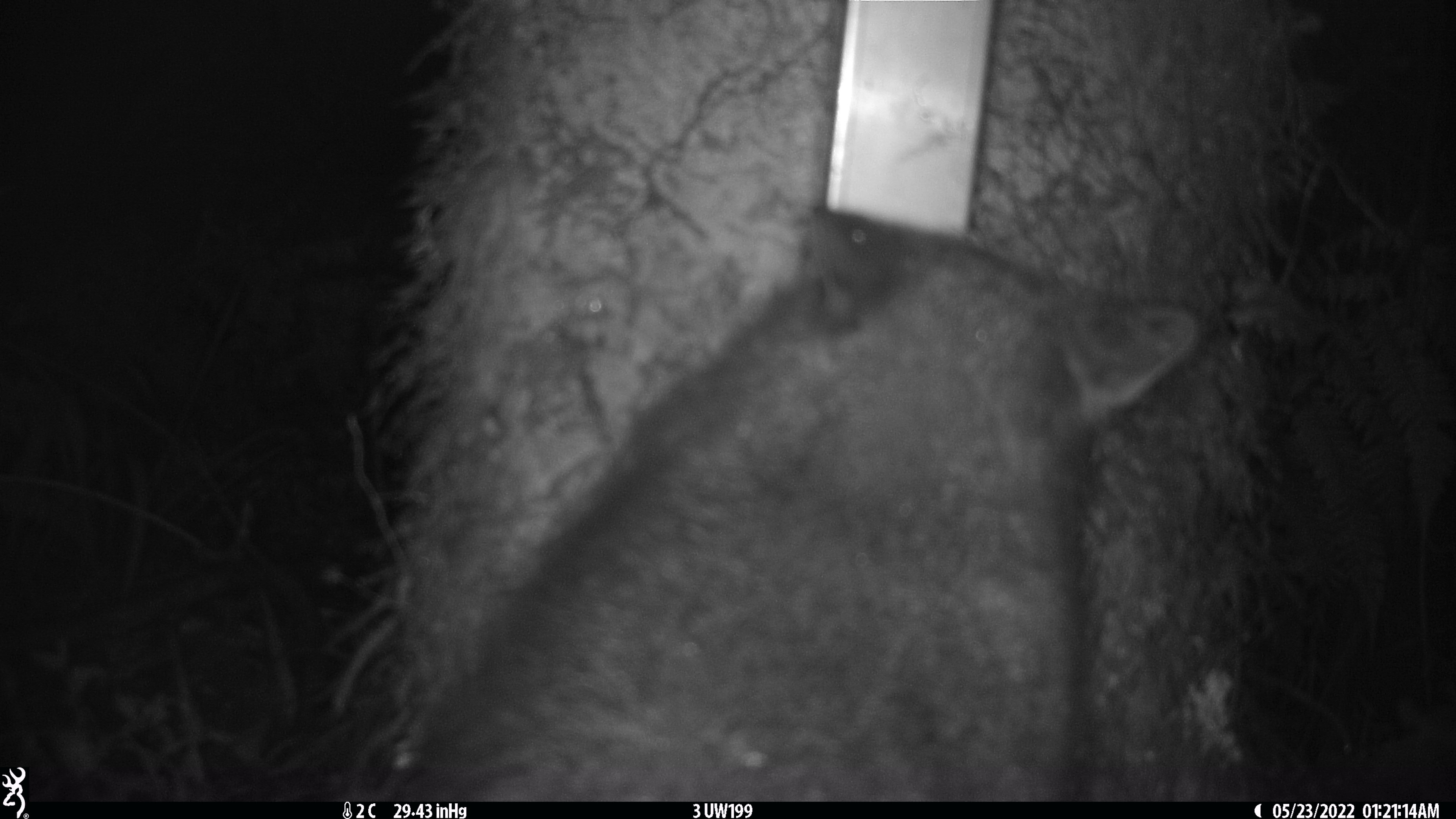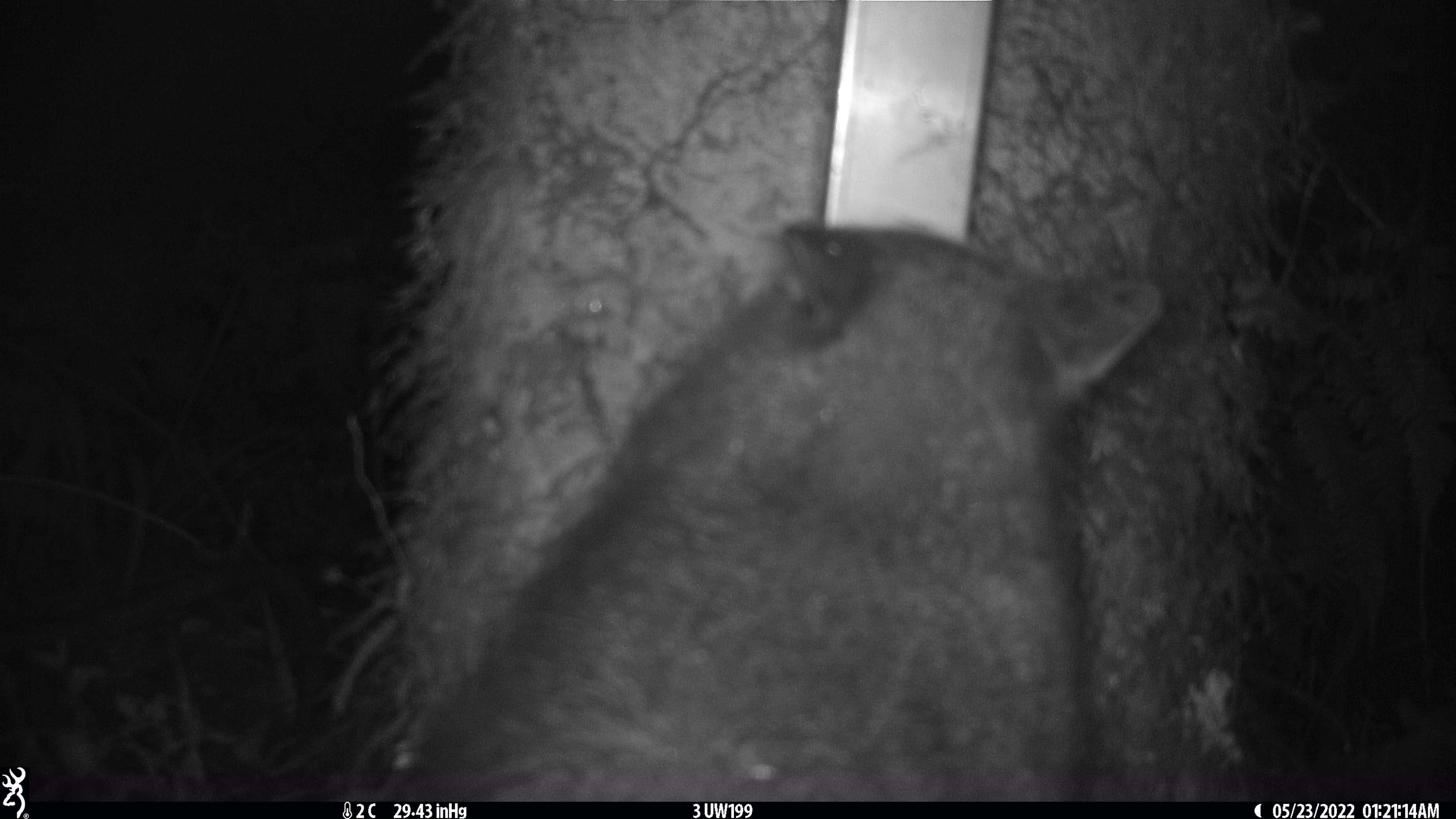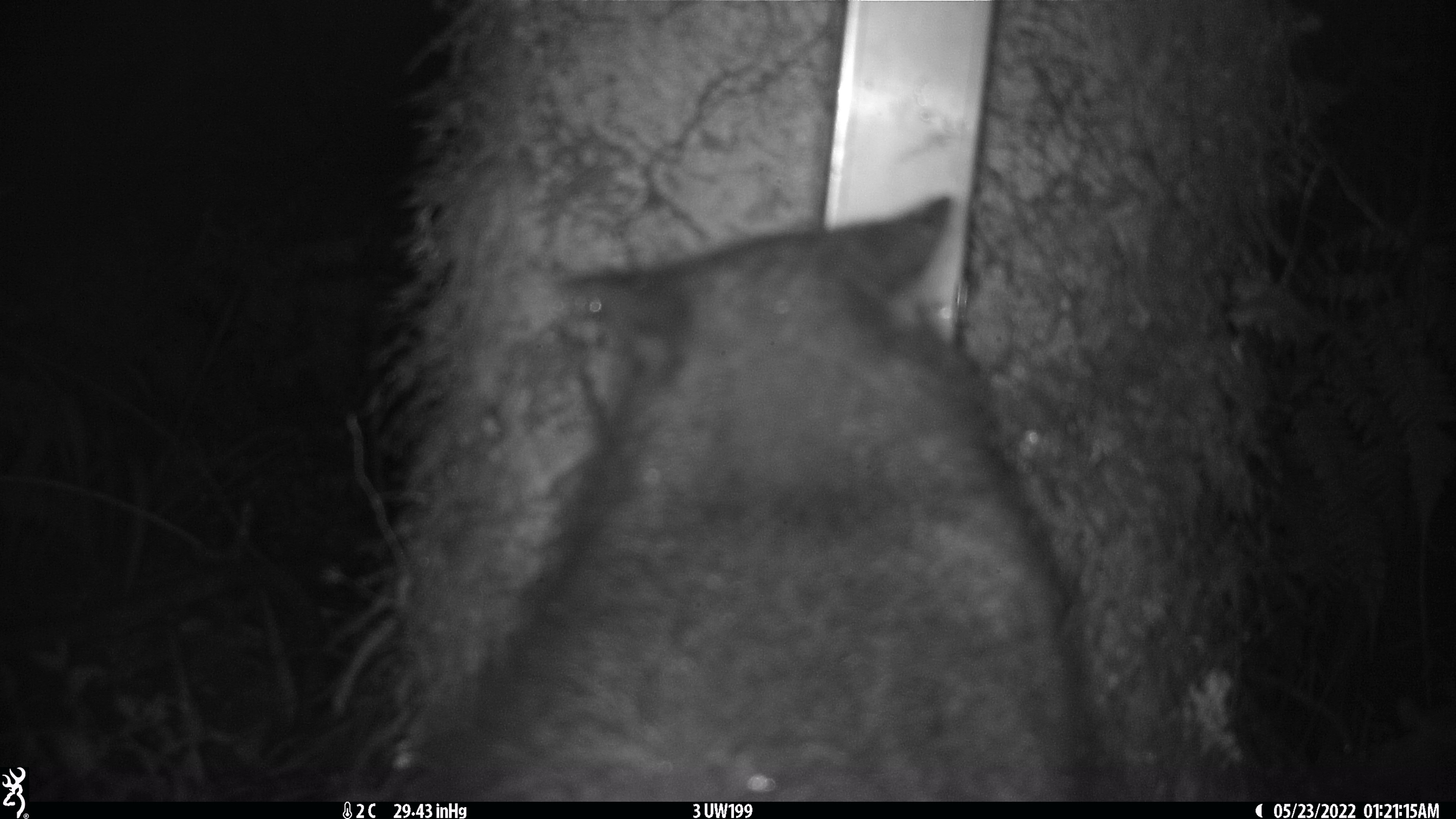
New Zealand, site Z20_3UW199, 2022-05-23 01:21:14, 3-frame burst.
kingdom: Animalia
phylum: Chordata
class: Mammalia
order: Diprotodontia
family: Phalangeridae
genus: Trichosurus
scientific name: Trichosurus vulpecula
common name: common brushtail possum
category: possum